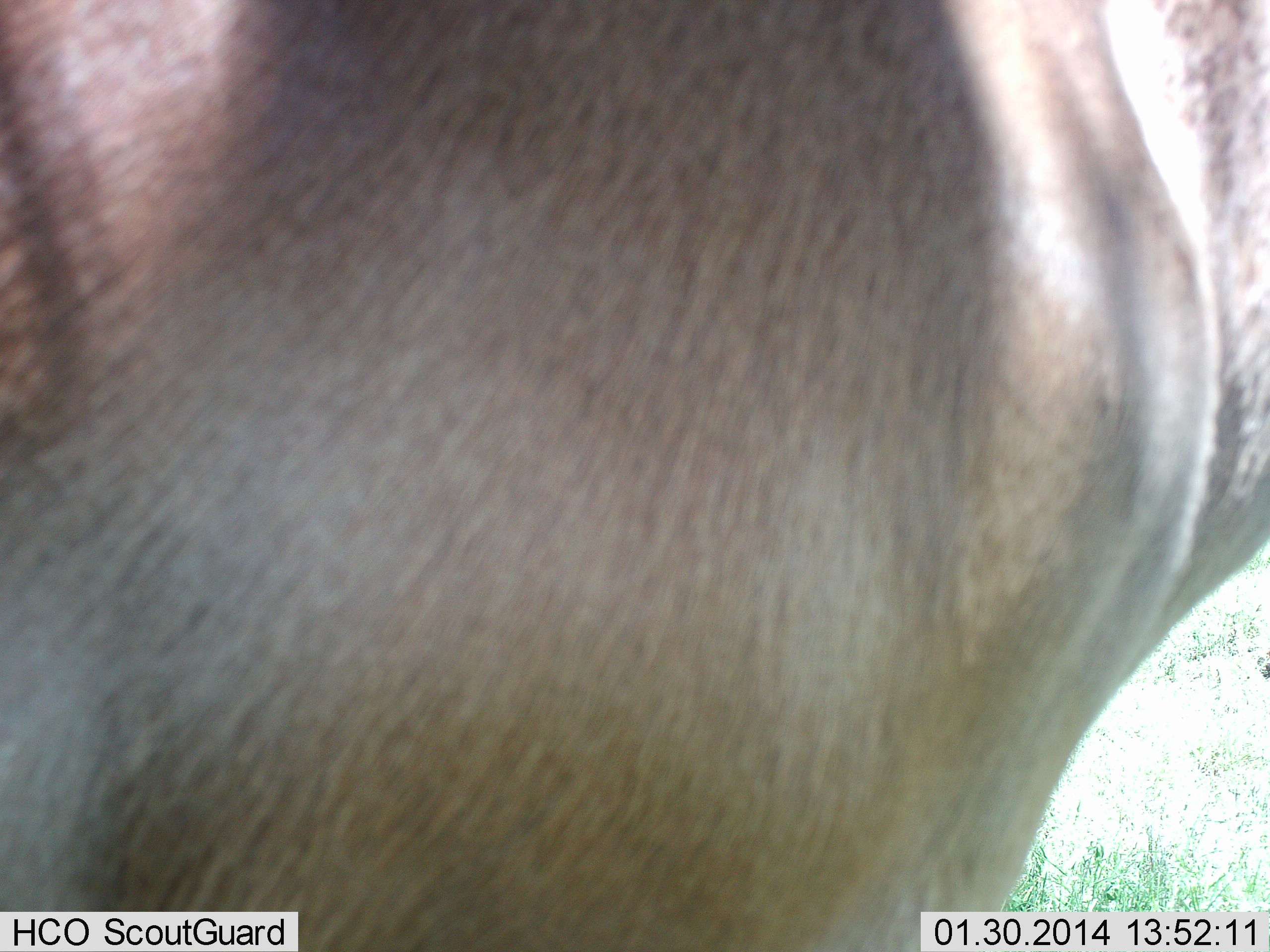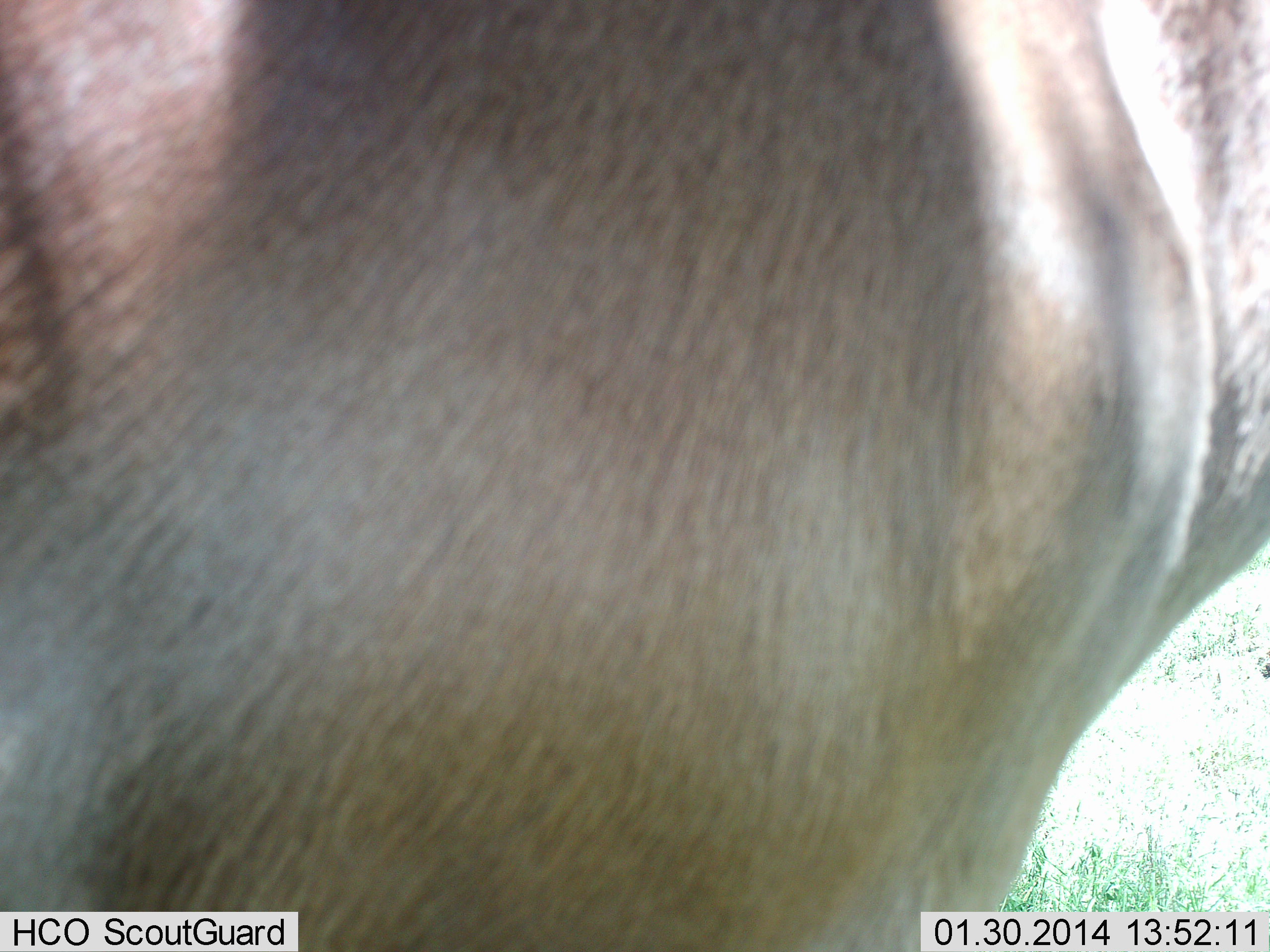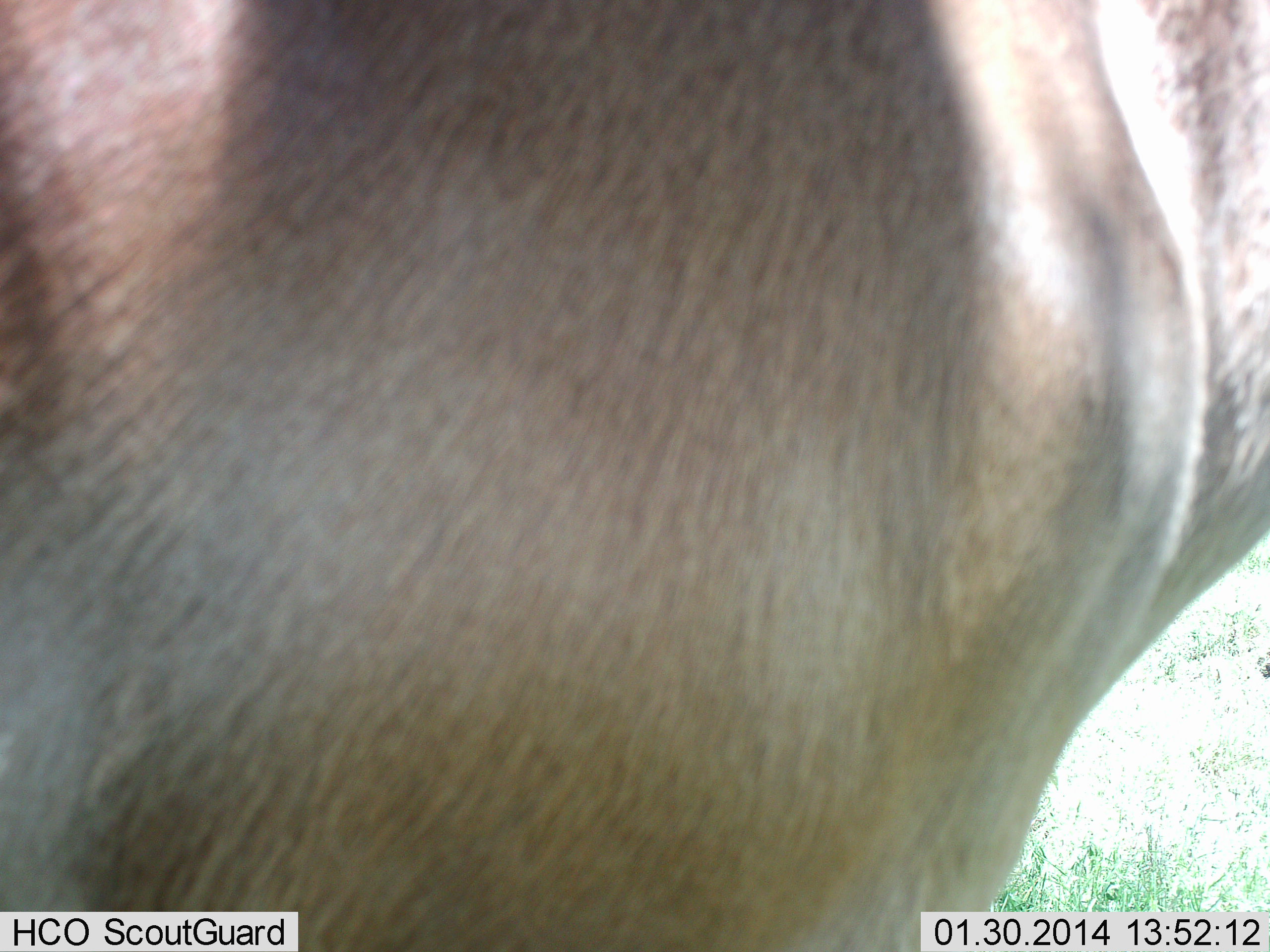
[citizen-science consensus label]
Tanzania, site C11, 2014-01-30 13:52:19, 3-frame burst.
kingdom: Animalia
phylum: Chordata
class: Mammalia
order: Artiodactyla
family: Bovidae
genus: Alcelaphus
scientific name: Alcelaphus buselaphus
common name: hartebeest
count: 1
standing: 100%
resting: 0%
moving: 0%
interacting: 0%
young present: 0%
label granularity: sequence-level